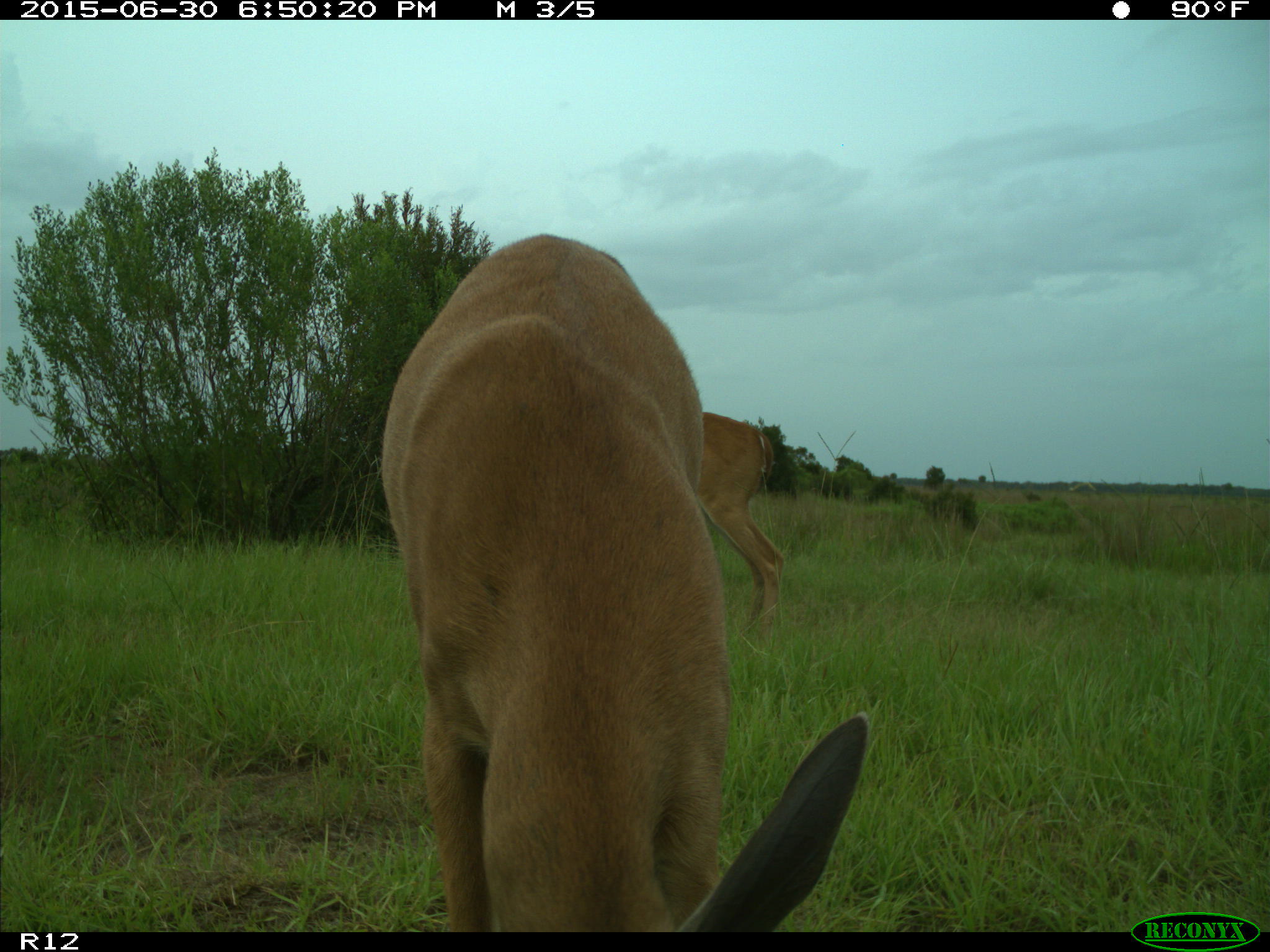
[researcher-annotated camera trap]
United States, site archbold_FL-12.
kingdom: Animalia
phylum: Chordata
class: Mammalia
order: Artiodactyla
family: Cervidae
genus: Odocoileus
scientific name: Odocoileus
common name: deer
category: unidentified deer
Unidentified deer (deer) (Odocoileus).